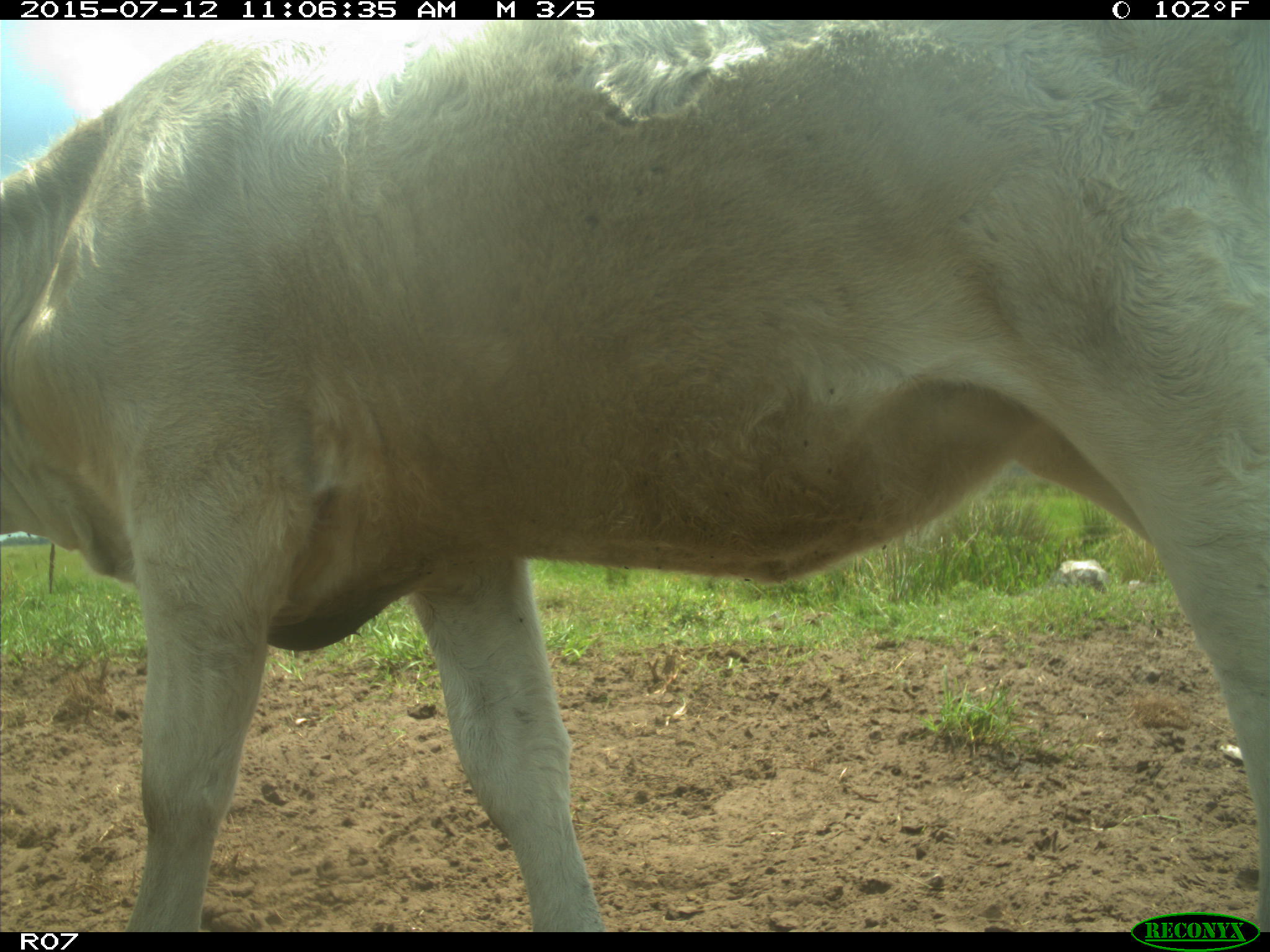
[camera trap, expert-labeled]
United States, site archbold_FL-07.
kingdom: Animalia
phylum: Chordata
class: Mammalia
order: Artiodactyla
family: Bovidae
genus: Bos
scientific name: Bos taurus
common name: domestic cow